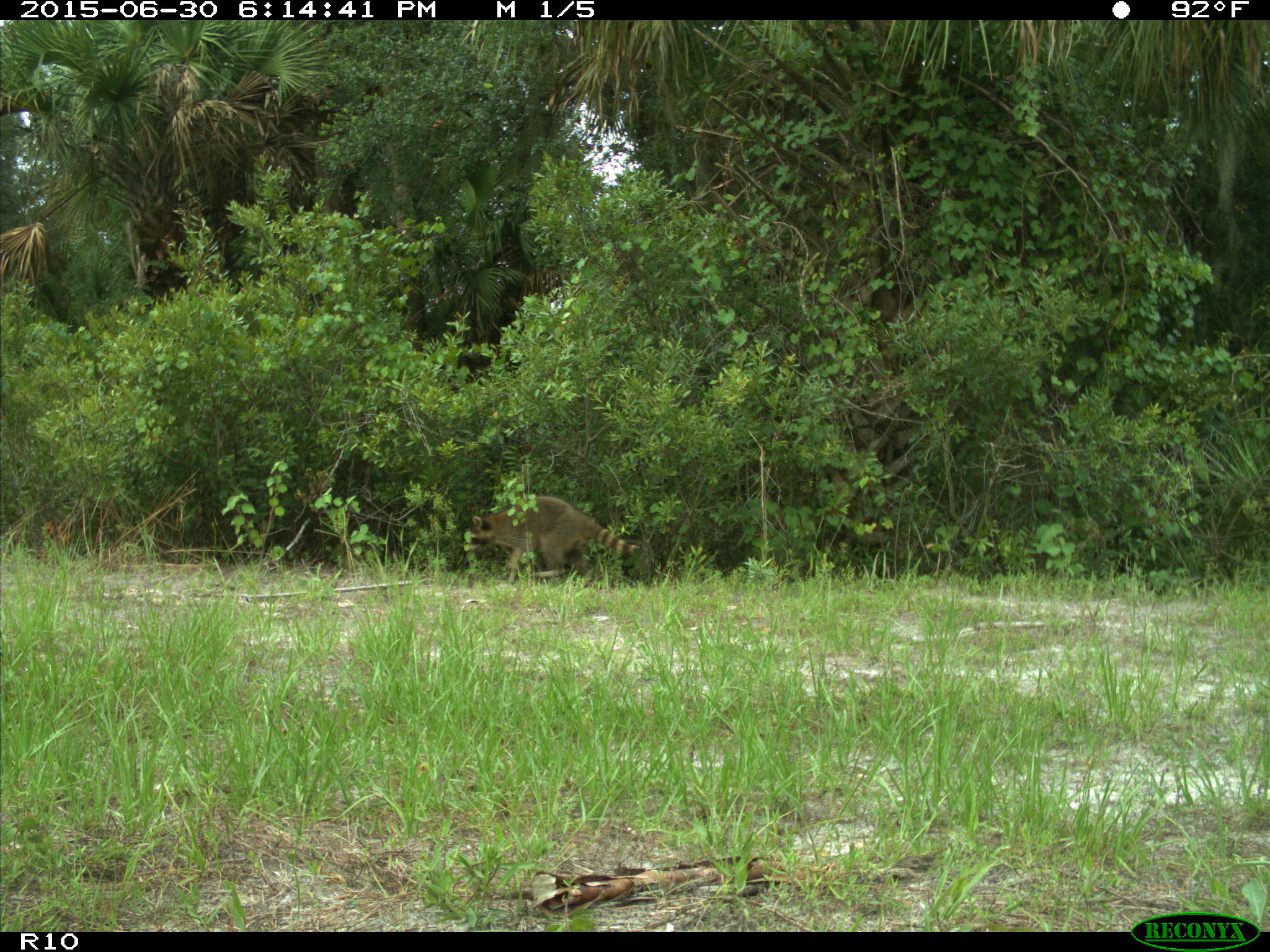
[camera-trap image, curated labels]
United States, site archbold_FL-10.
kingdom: Animalia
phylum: Chordata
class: Mammalia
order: Carnivora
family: Procyonidae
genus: Procyon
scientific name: Procyon lotor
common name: common raccoon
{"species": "Procyon lotor (common raccoon)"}